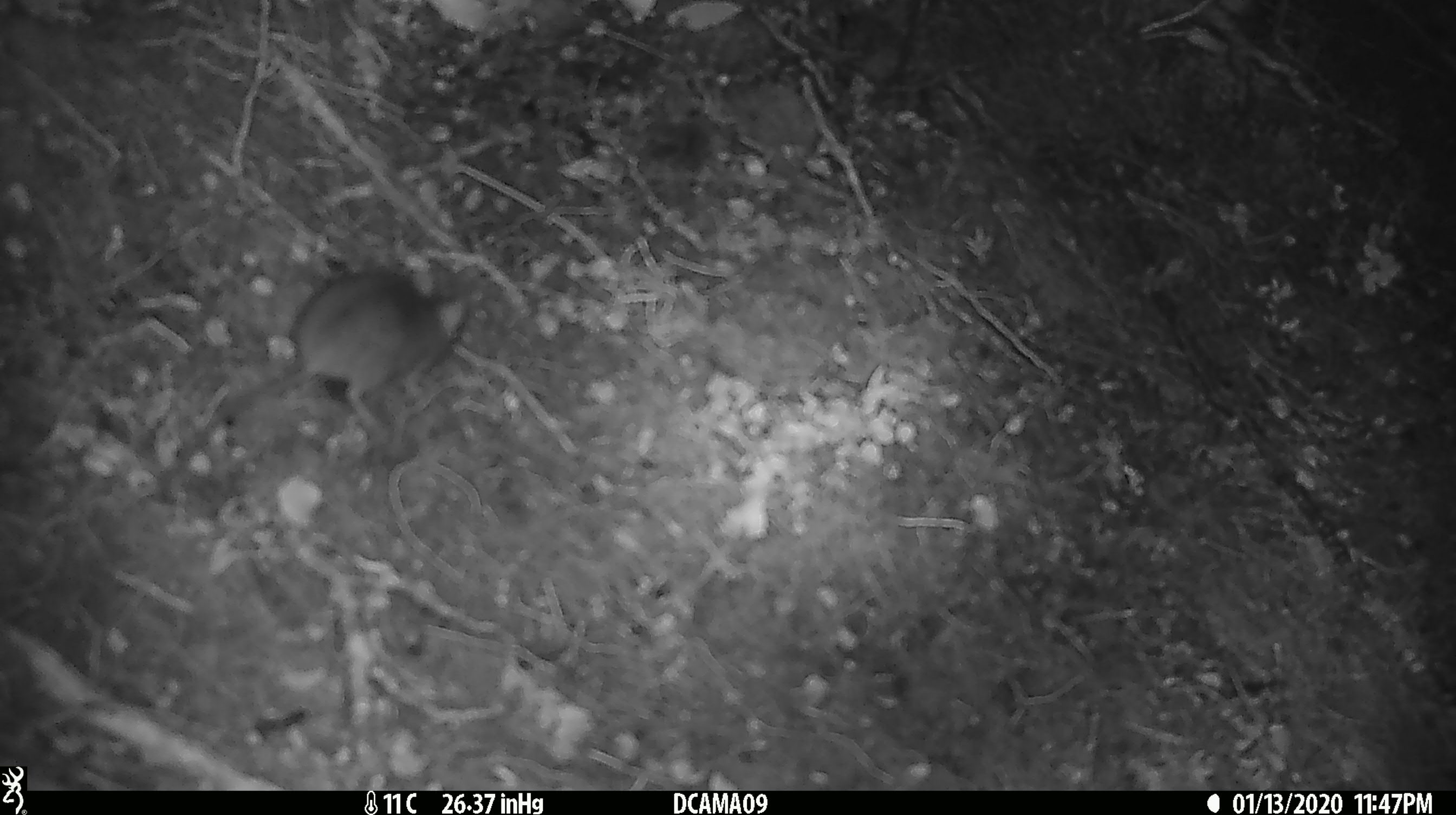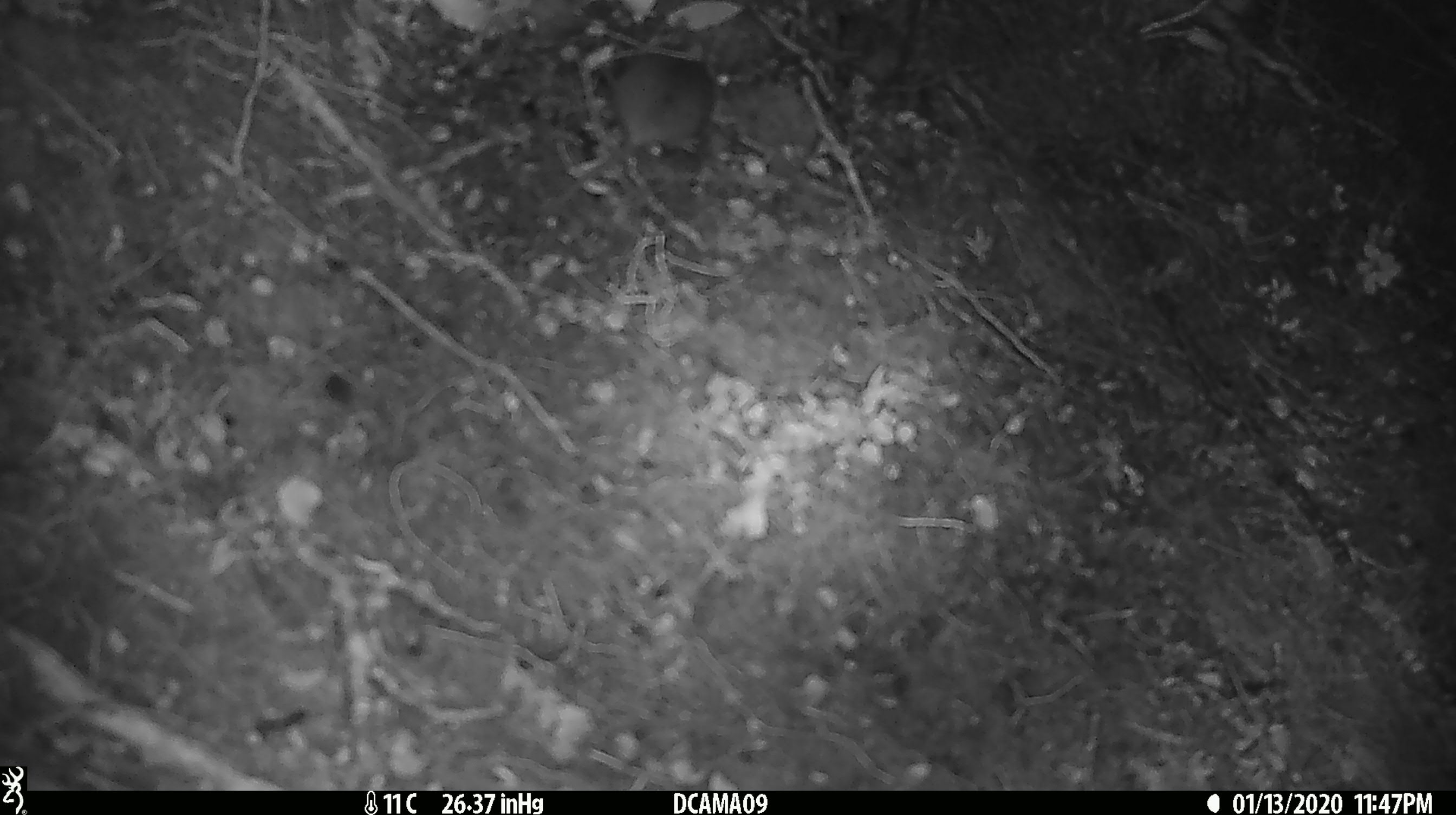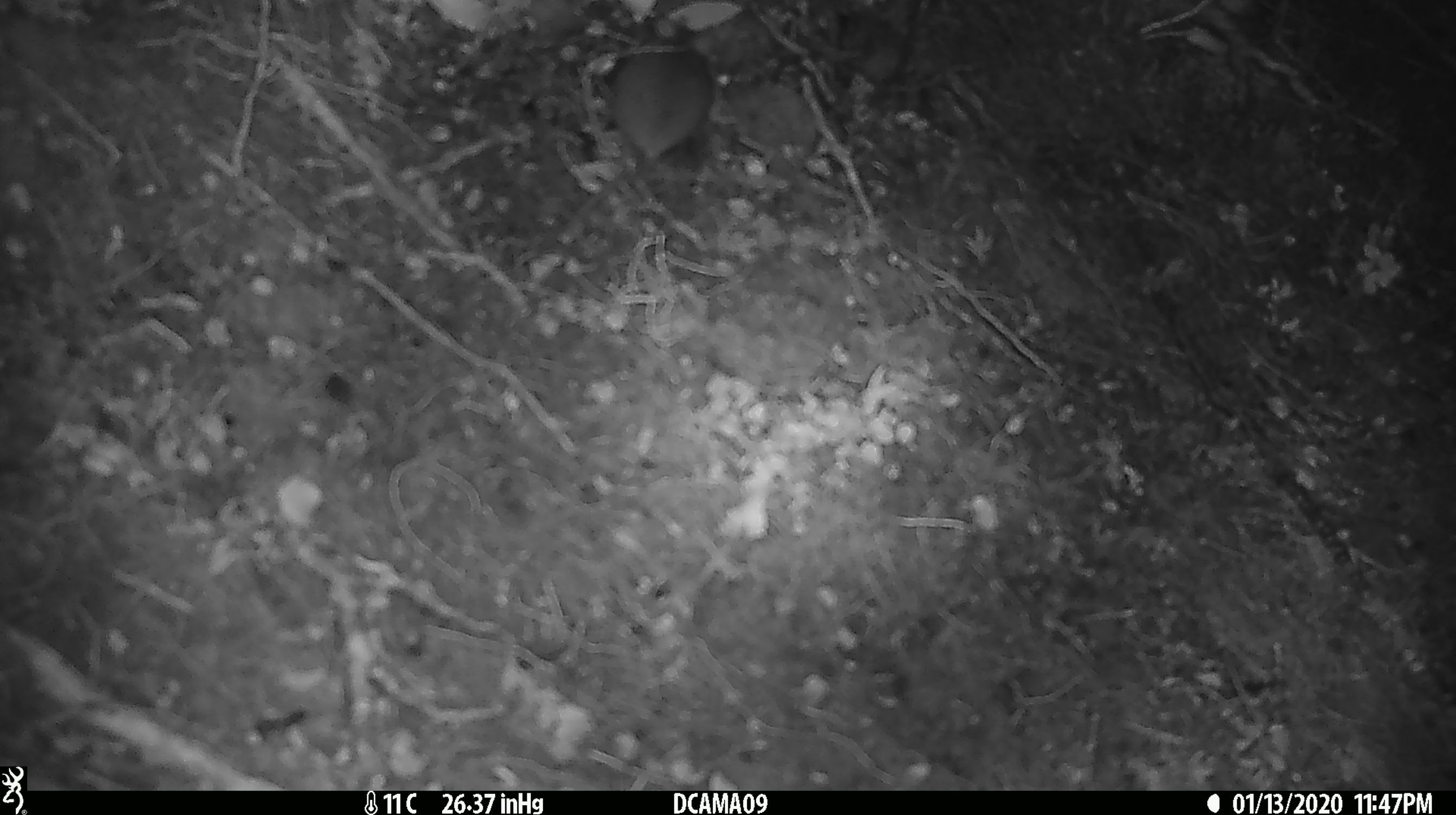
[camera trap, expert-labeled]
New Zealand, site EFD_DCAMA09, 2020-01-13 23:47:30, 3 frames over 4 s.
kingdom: Animalia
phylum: Chordata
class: Mammalia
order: Rodentia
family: Muridae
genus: Mus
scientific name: Mus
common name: mouse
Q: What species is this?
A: Mouse (Mus).